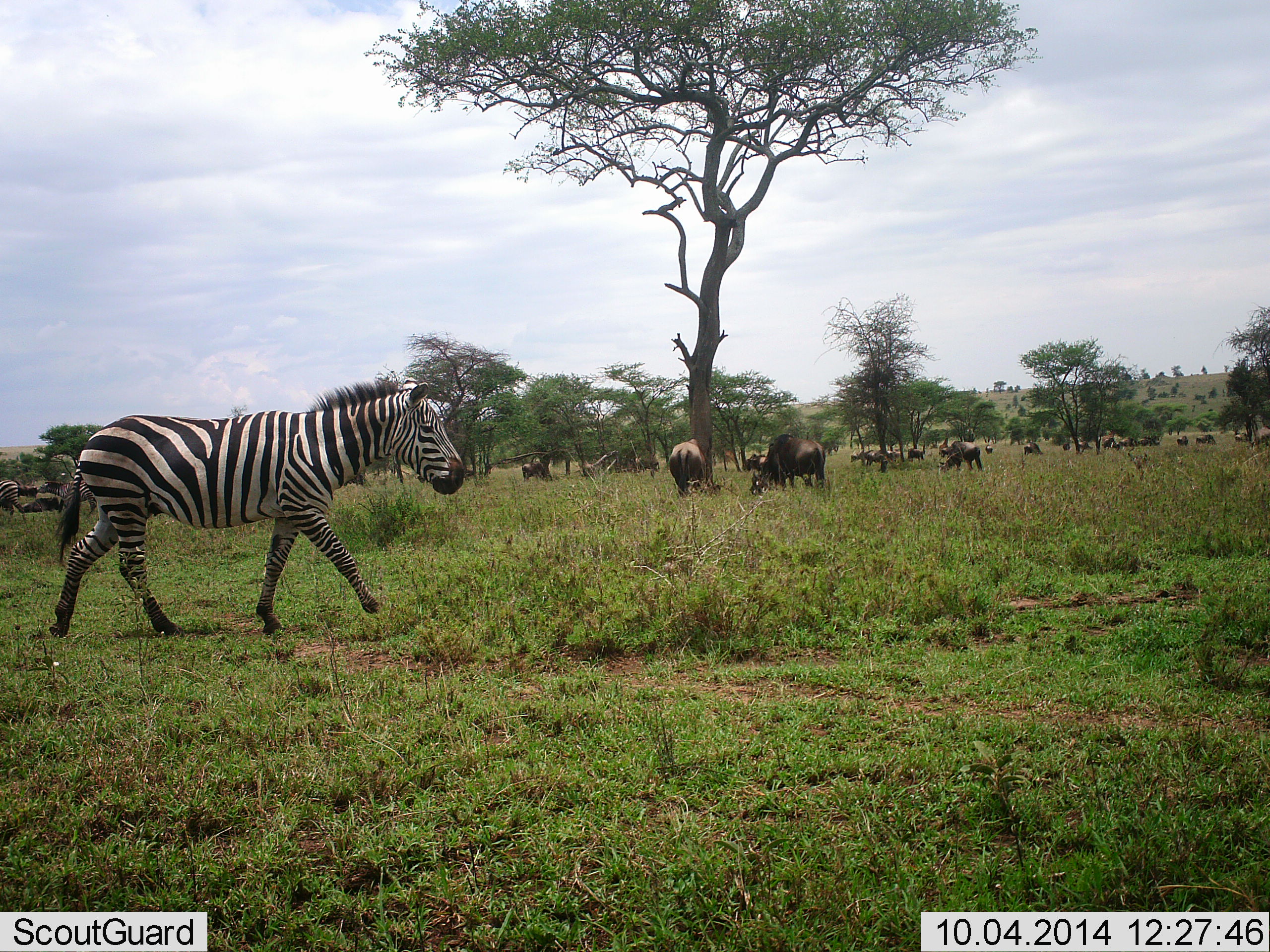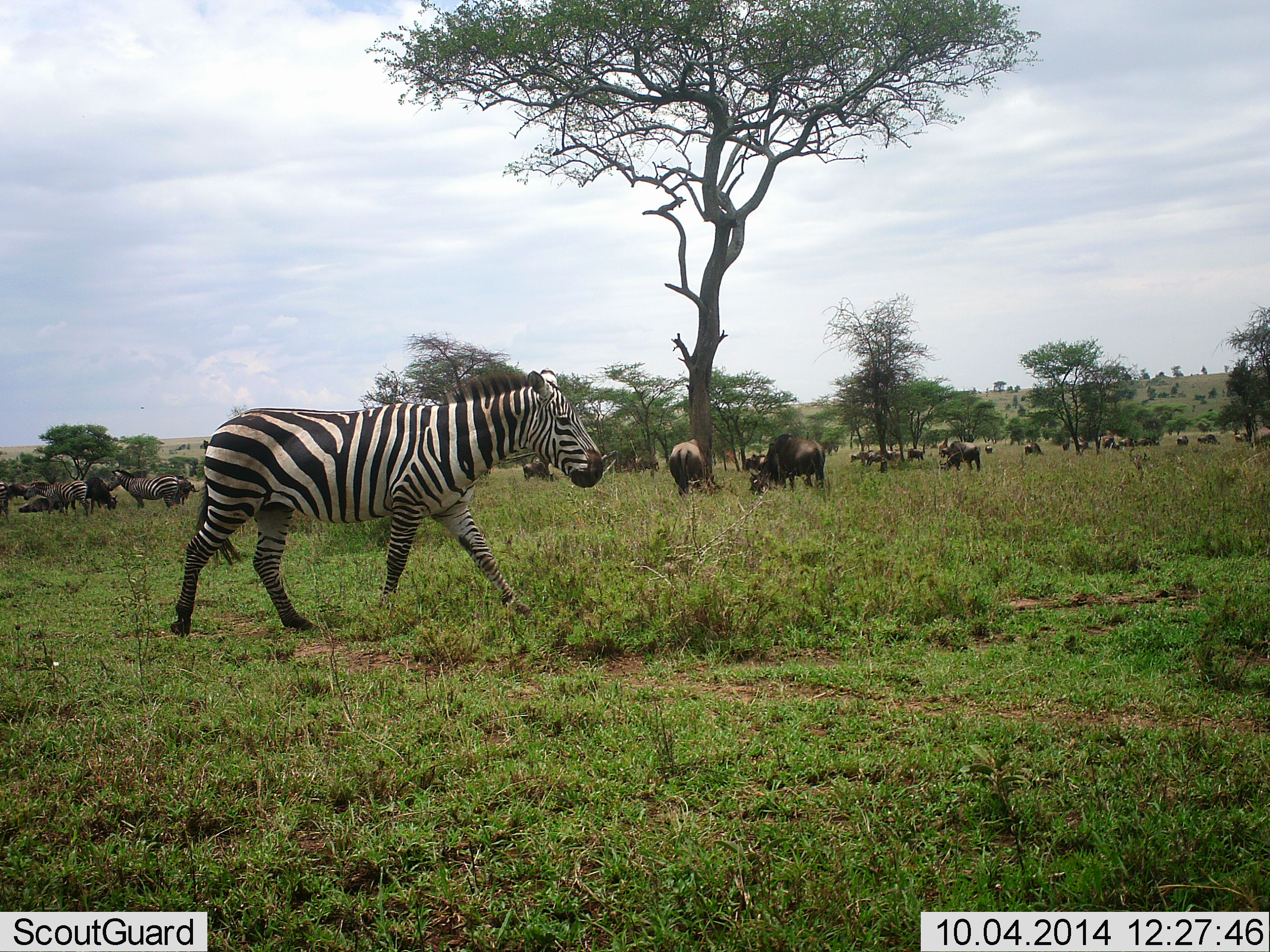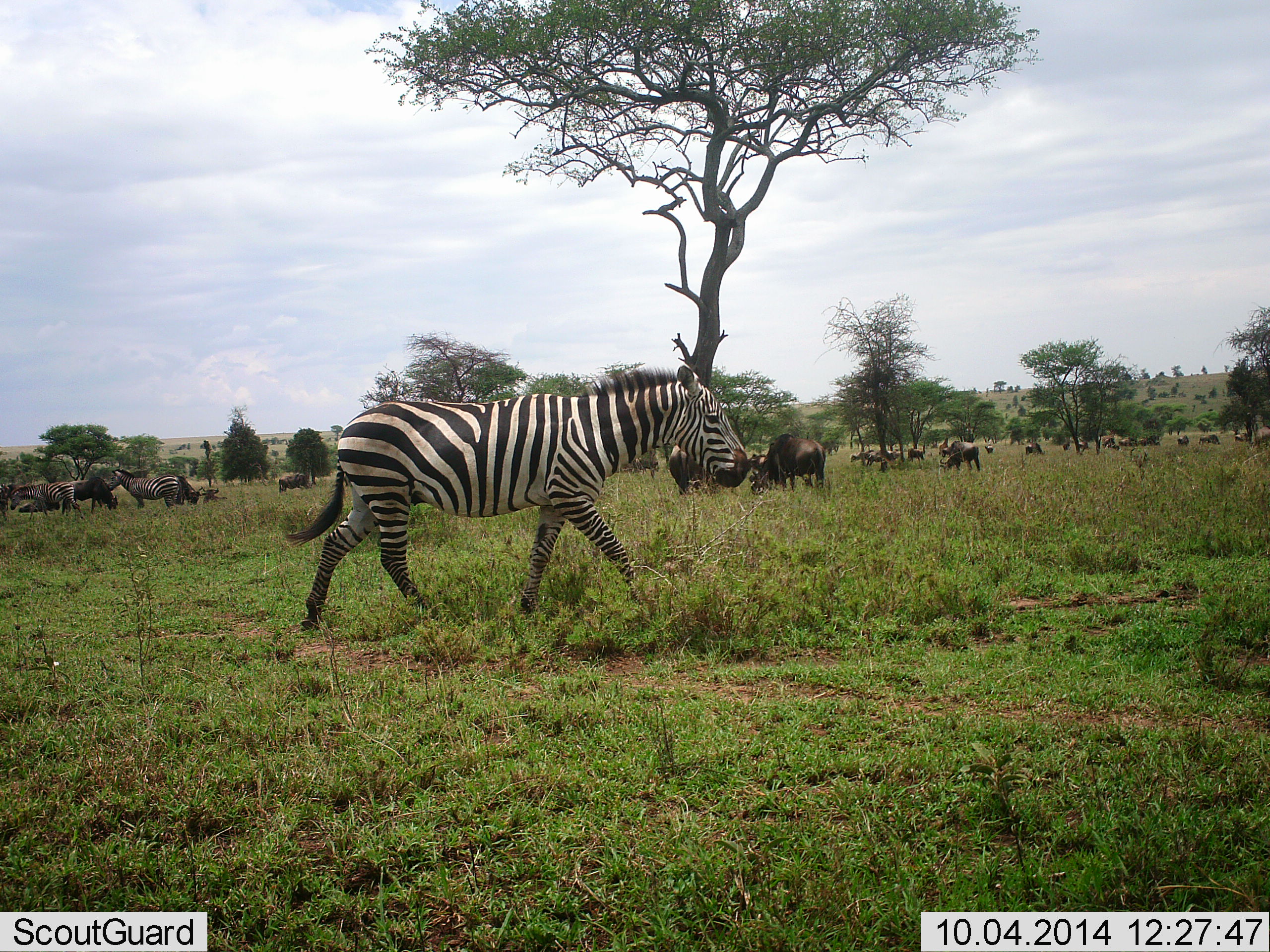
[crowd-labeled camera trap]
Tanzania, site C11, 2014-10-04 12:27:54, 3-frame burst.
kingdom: Animalia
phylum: Chordata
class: Mammalia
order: Artiodactyla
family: Bovidae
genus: Connochaetes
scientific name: Connochaetes taurinus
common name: blue wildebeest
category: wildebeest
Wildebeest (blue wildebeest) (Connochaetes taurinus), count 11-50. Behavior (volunteer vote fractions): standing 42%, resting 17%, moving 33%, interacting 0%. Young present (vote fraction): 0%. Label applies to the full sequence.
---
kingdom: Animalia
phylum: Chordata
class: Mammalia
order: Perissodactyla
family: Equidae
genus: Equus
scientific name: Equus quagga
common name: plains zebra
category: zebra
Zebra (plains zebra) (Equus quagga), count 3. Behavior (volunteer vote fractions): standing 36%, resting 0%, moving 100%, interacting 7%. Young present (vote fraction): 0%. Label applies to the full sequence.